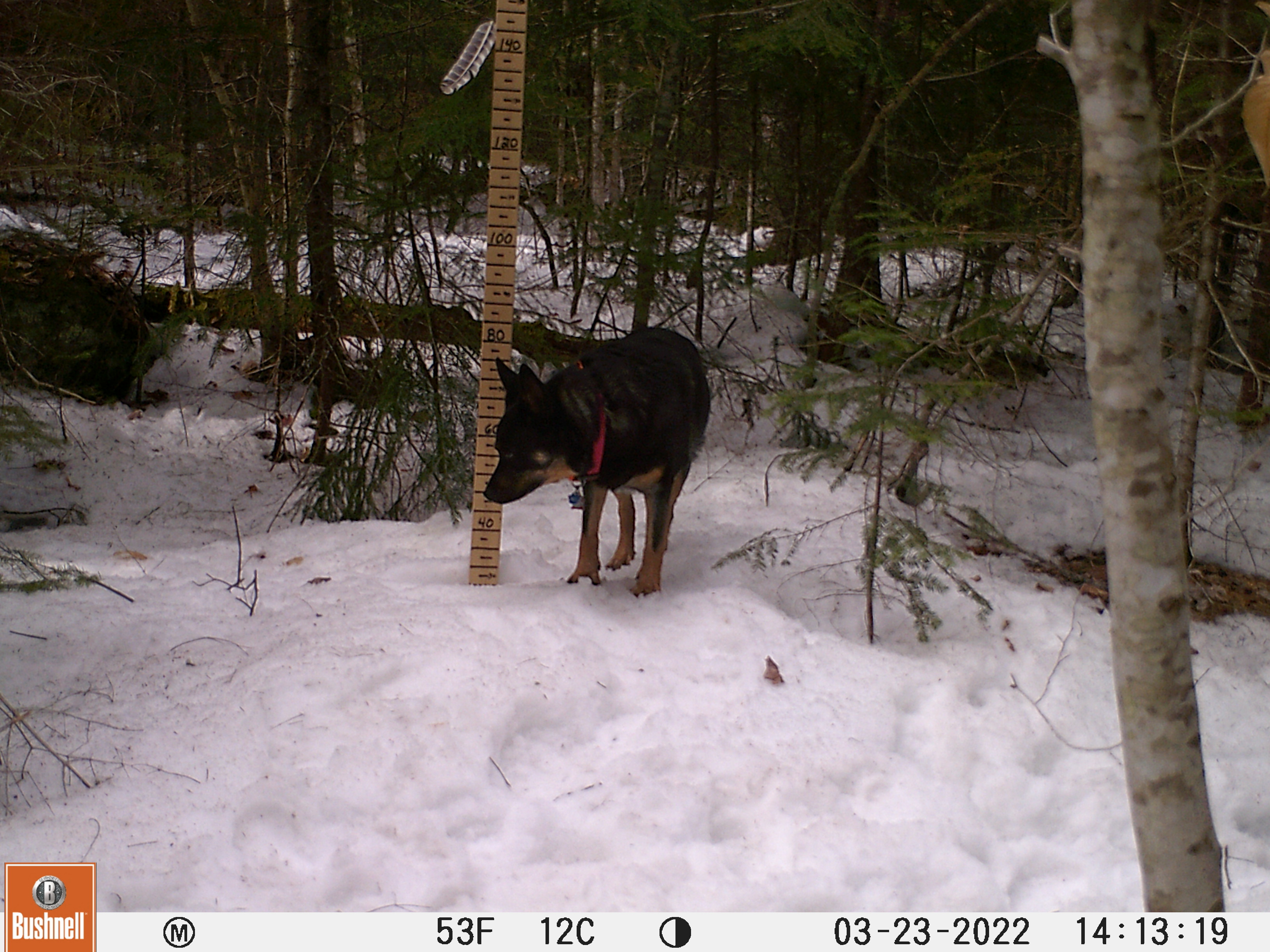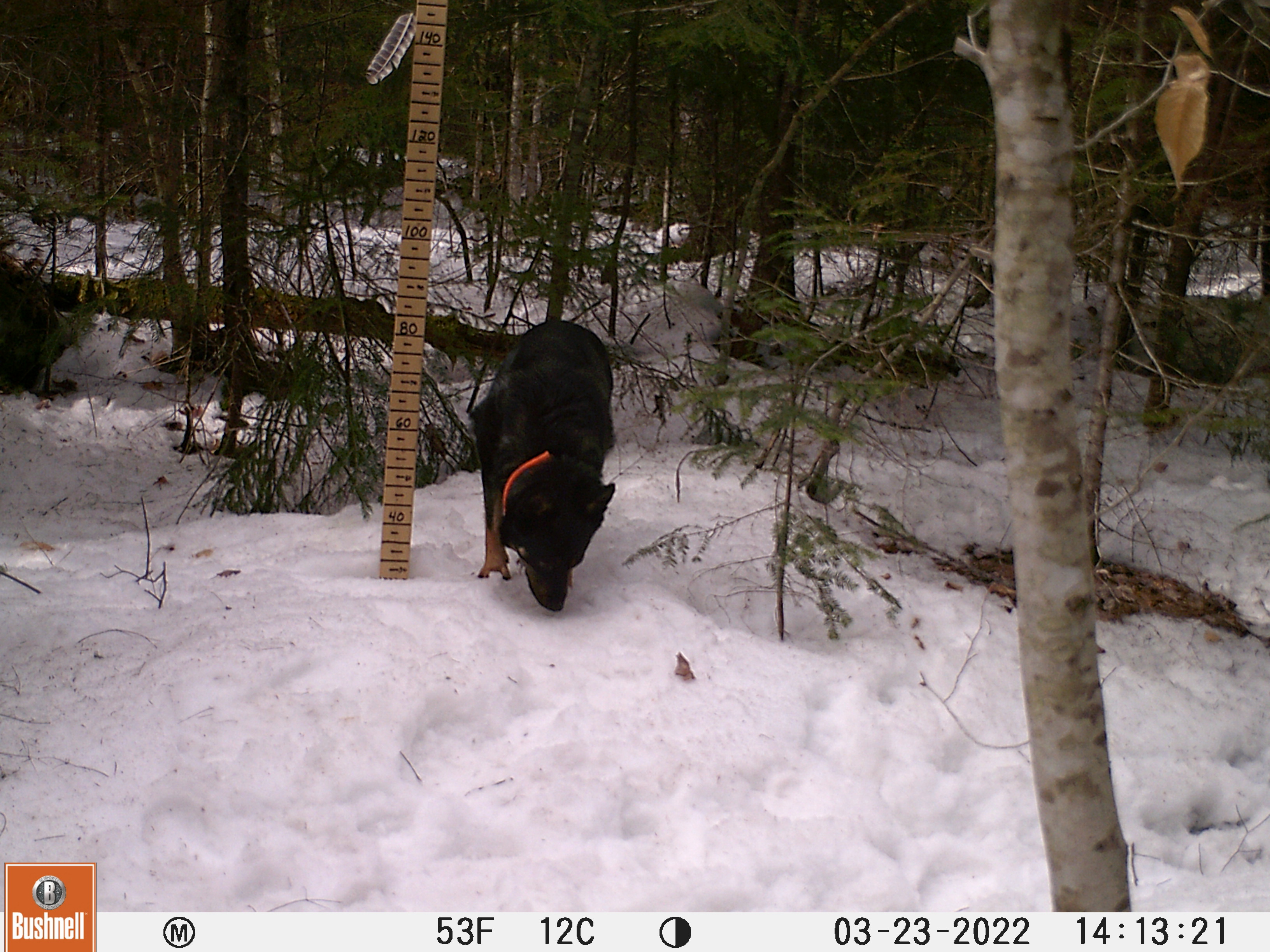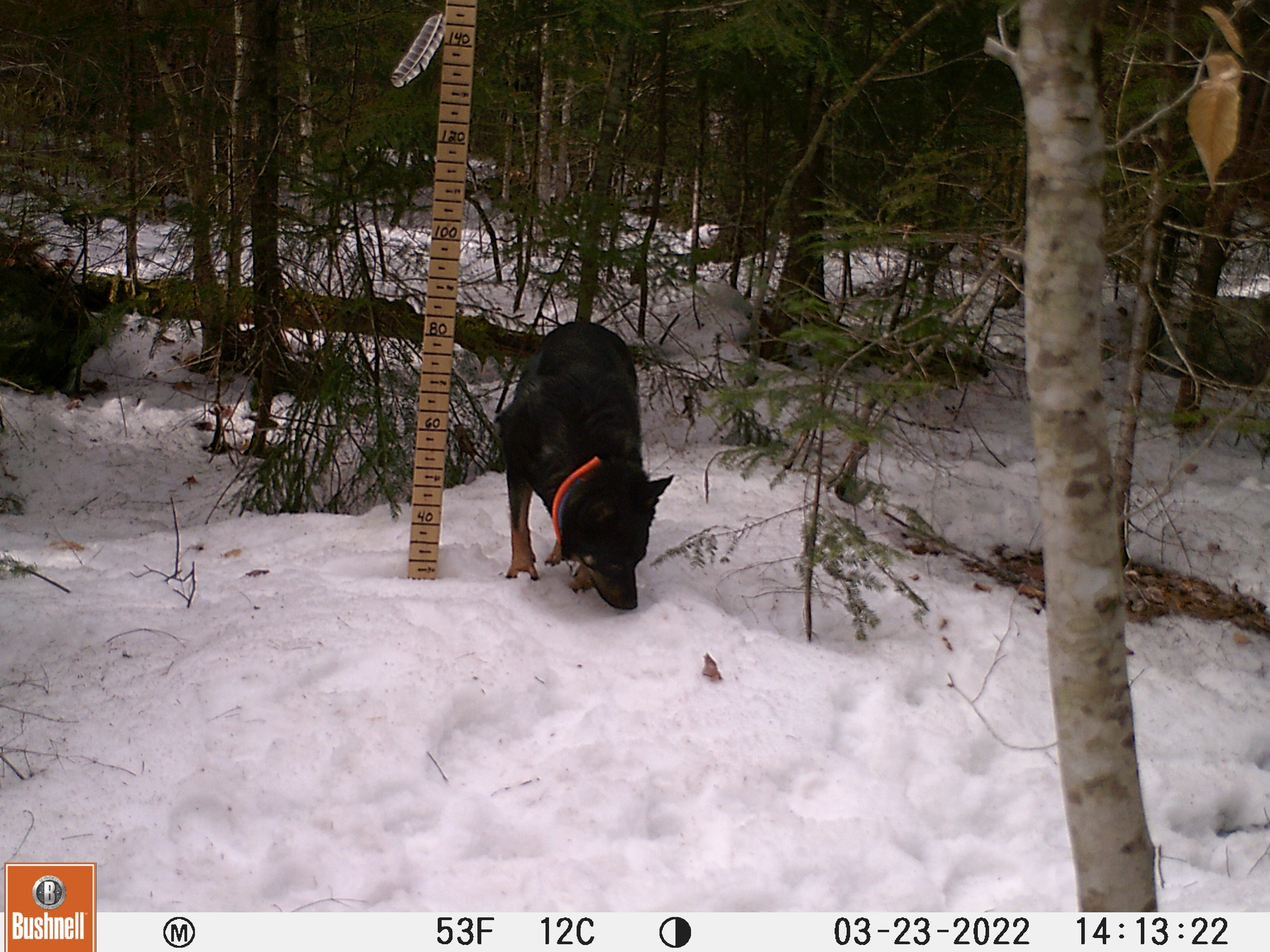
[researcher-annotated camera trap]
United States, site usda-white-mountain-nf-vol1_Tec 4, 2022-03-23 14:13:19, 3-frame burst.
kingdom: Animalia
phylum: Chordata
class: Mammalia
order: Carnivora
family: Canidae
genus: Canis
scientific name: Canis familiaris familiaris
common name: domestic dog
Domestic dog (Canis familiaris familiaris).